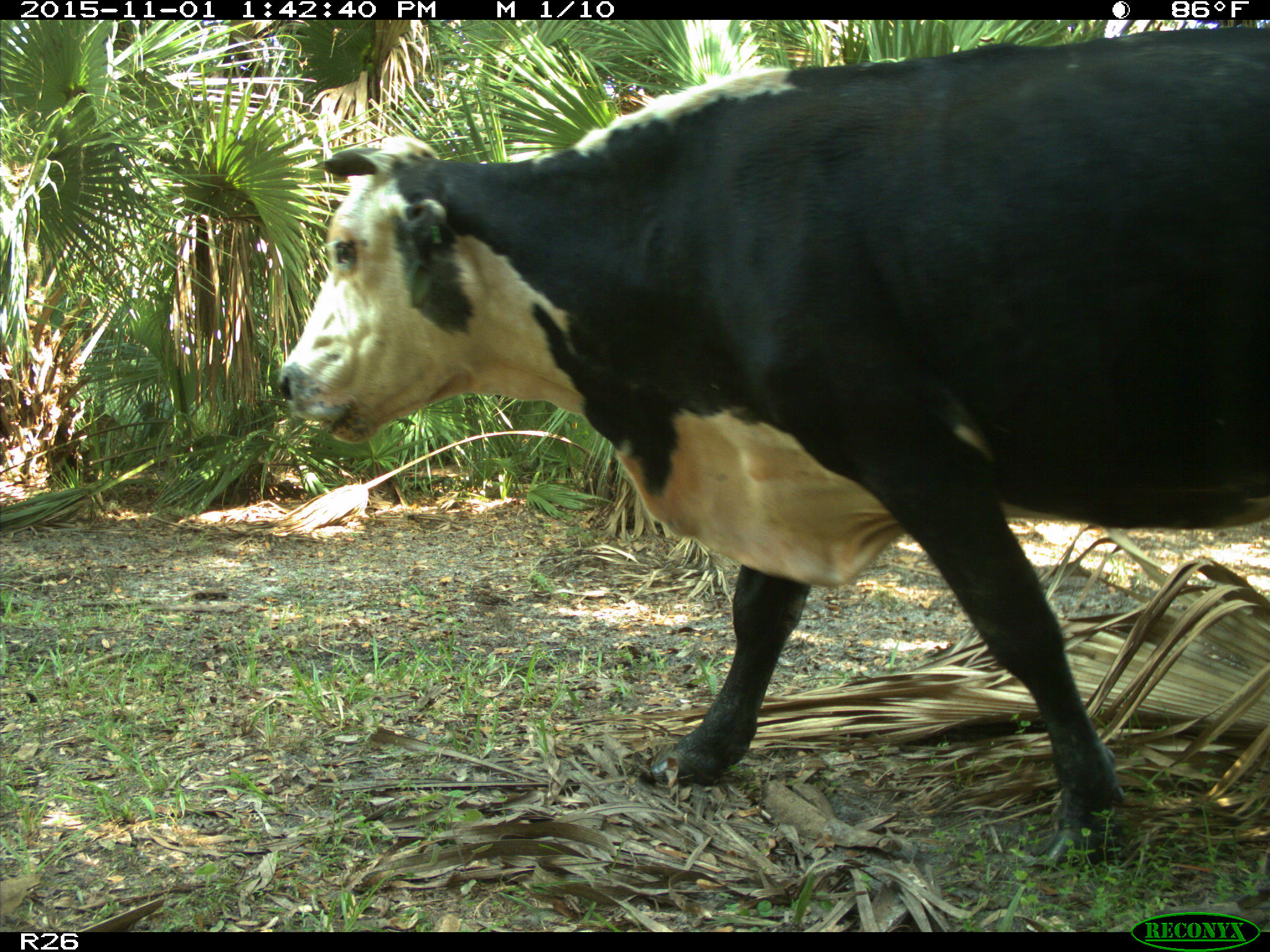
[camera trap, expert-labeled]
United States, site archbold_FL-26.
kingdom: Animalia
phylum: Chordata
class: Mammalia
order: Artiodactyla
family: Bovidae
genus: Bos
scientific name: Bos taurus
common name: domestic cow